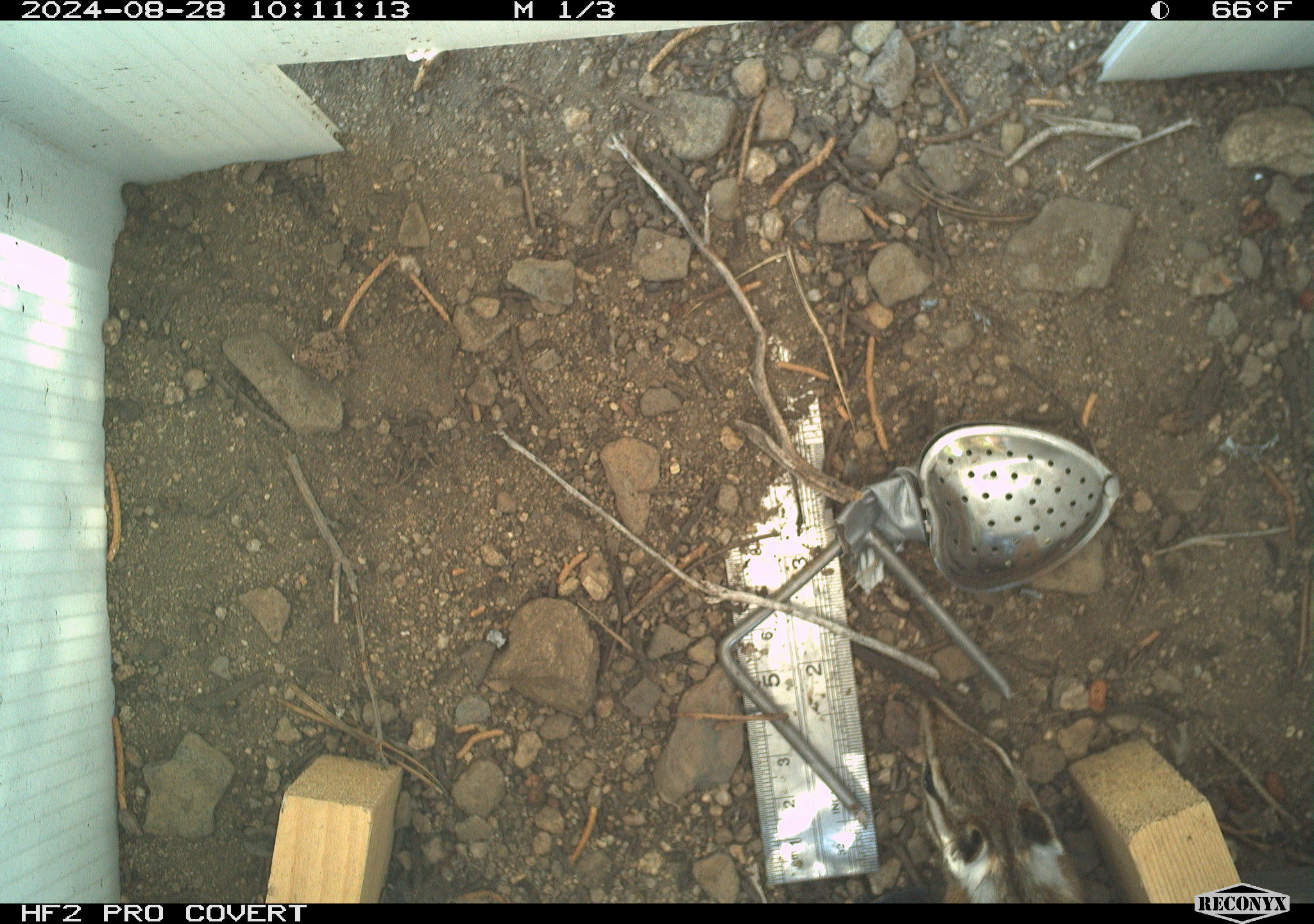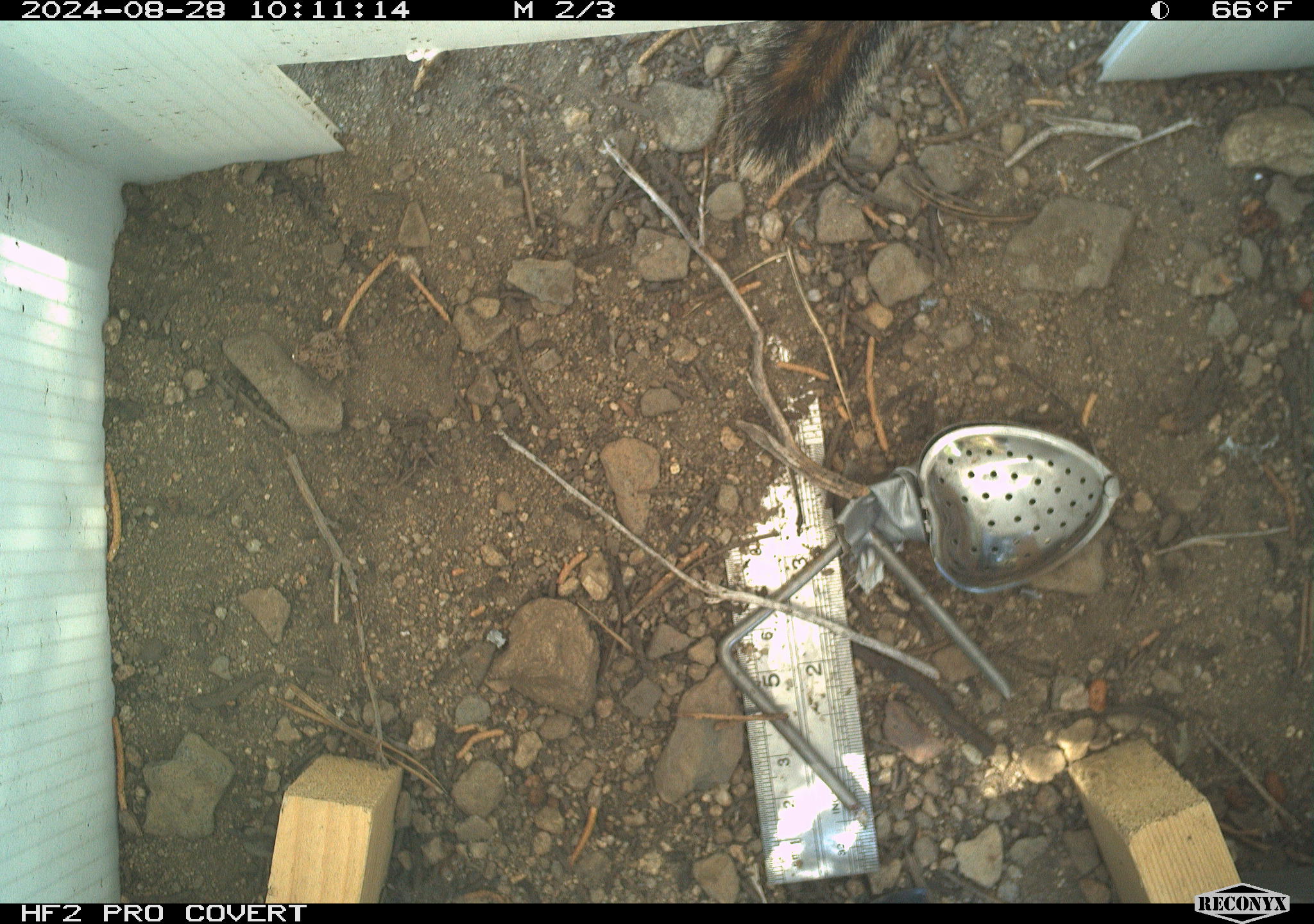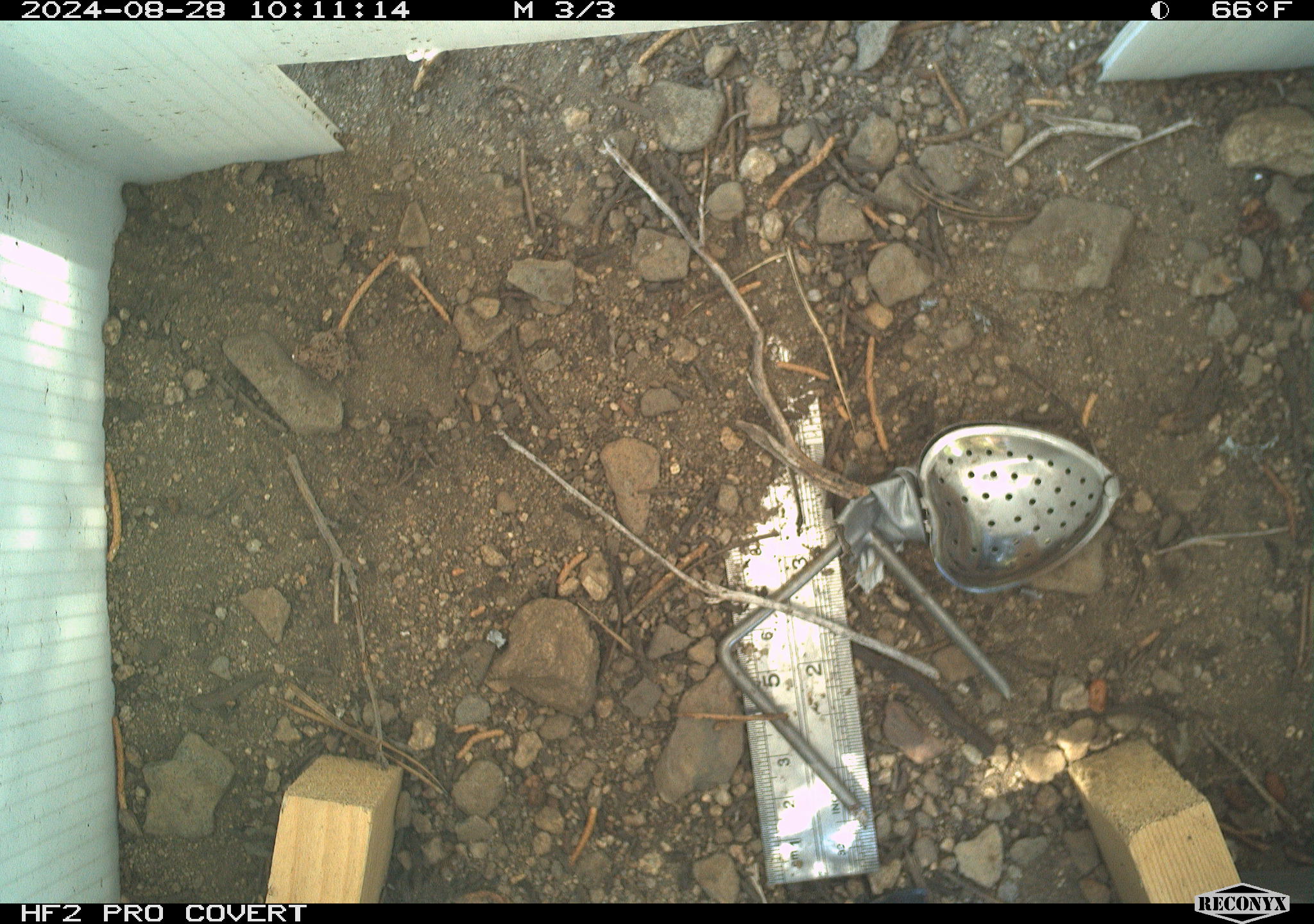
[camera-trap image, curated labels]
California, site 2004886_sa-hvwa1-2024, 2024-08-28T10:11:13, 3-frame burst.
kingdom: Animalia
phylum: Chordata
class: Mammalia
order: Rodentia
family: Sciuridae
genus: Neotamias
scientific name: Neotamias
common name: western chipmunks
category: neotamias species